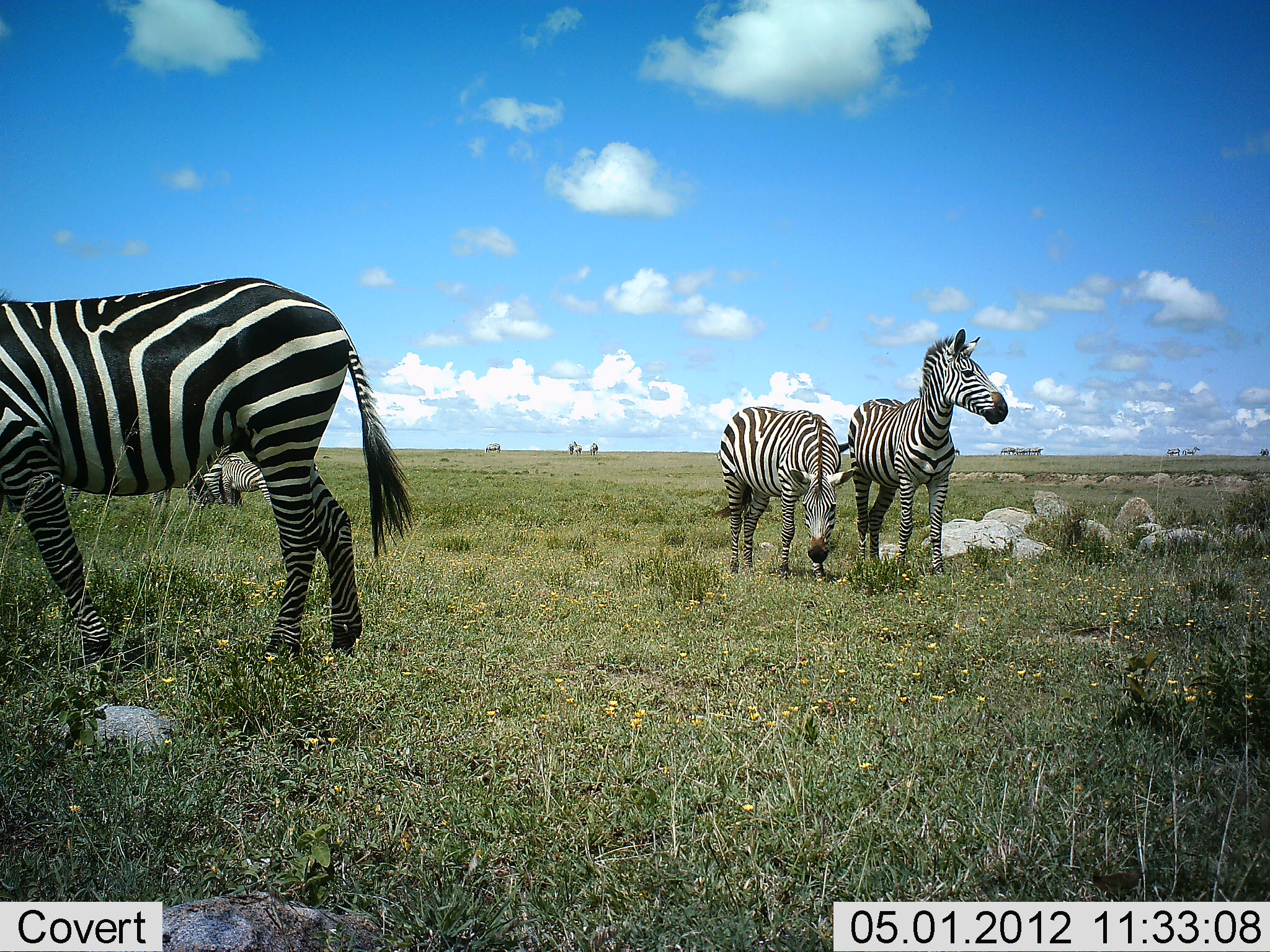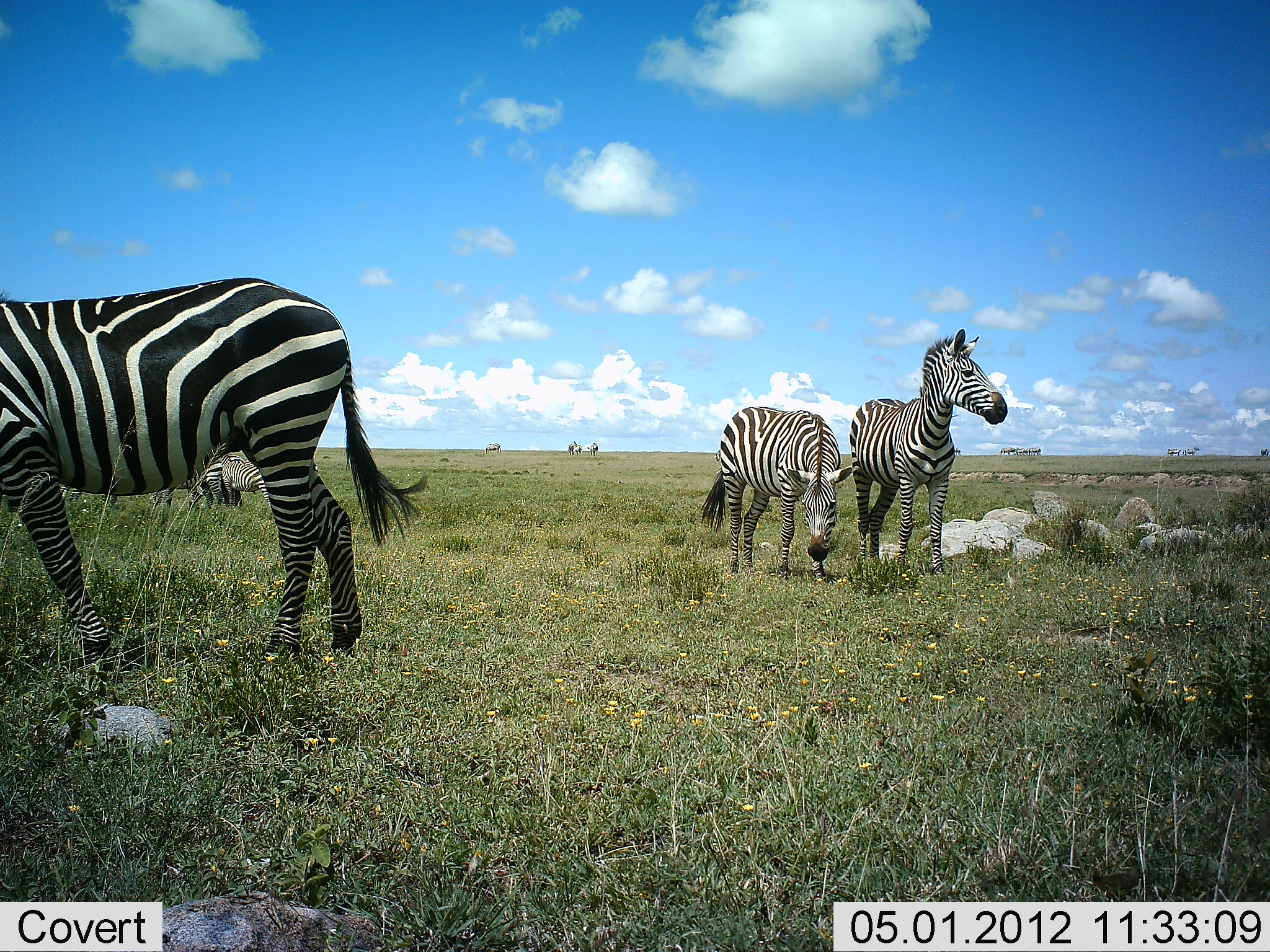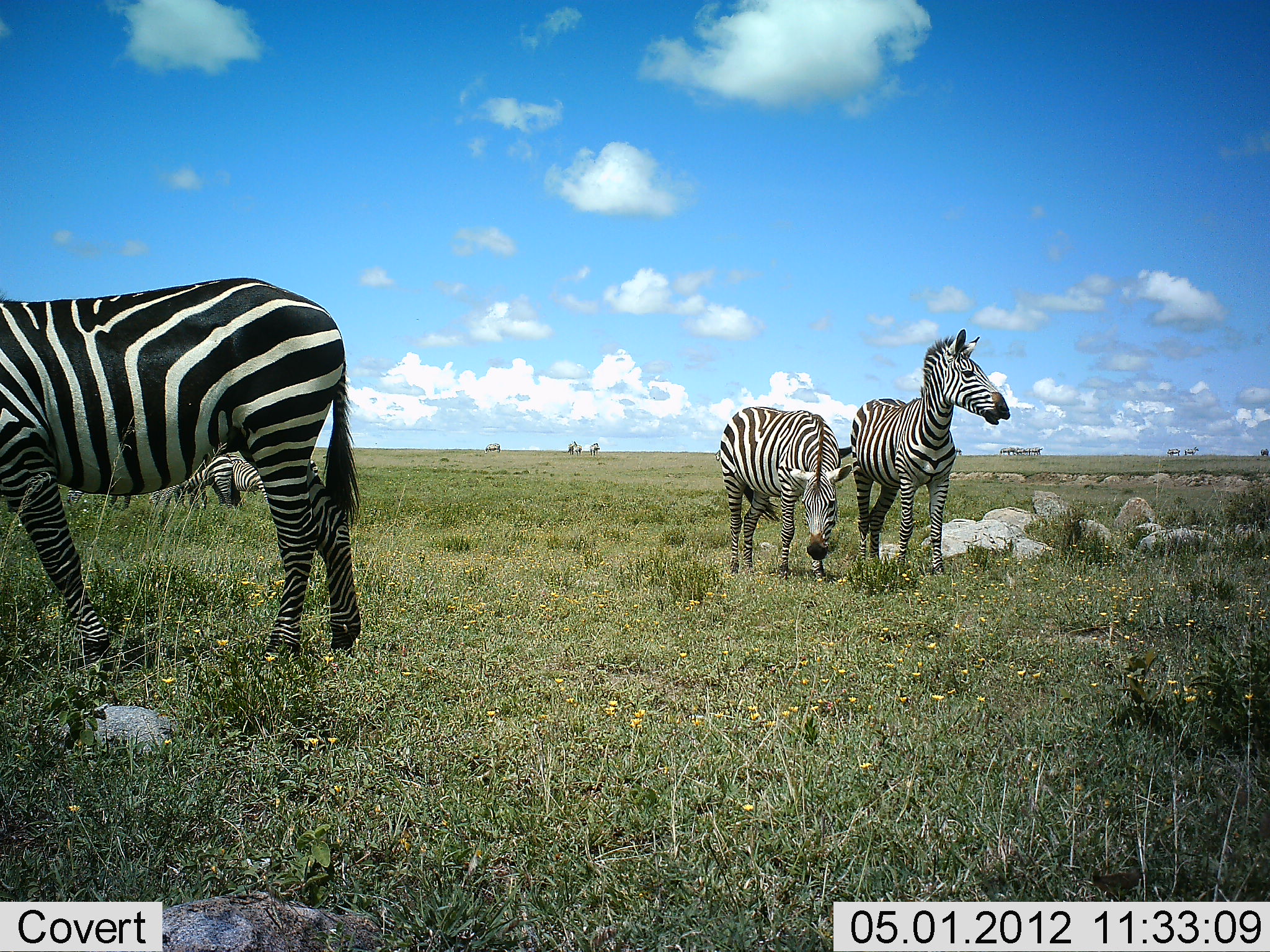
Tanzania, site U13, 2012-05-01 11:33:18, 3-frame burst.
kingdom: Animalia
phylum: Chordata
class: Mammalia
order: Perissodactyla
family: Equidae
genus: Equus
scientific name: Equus quagga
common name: plains zebra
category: zebra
Zebra (plains zebra) (Equus quagga), count 5. Behavior (volunteer vote fractions): standing 79%, resting 11%, moving 26%, interacting 5%. Young present (vote fraction): 0%. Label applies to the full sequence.